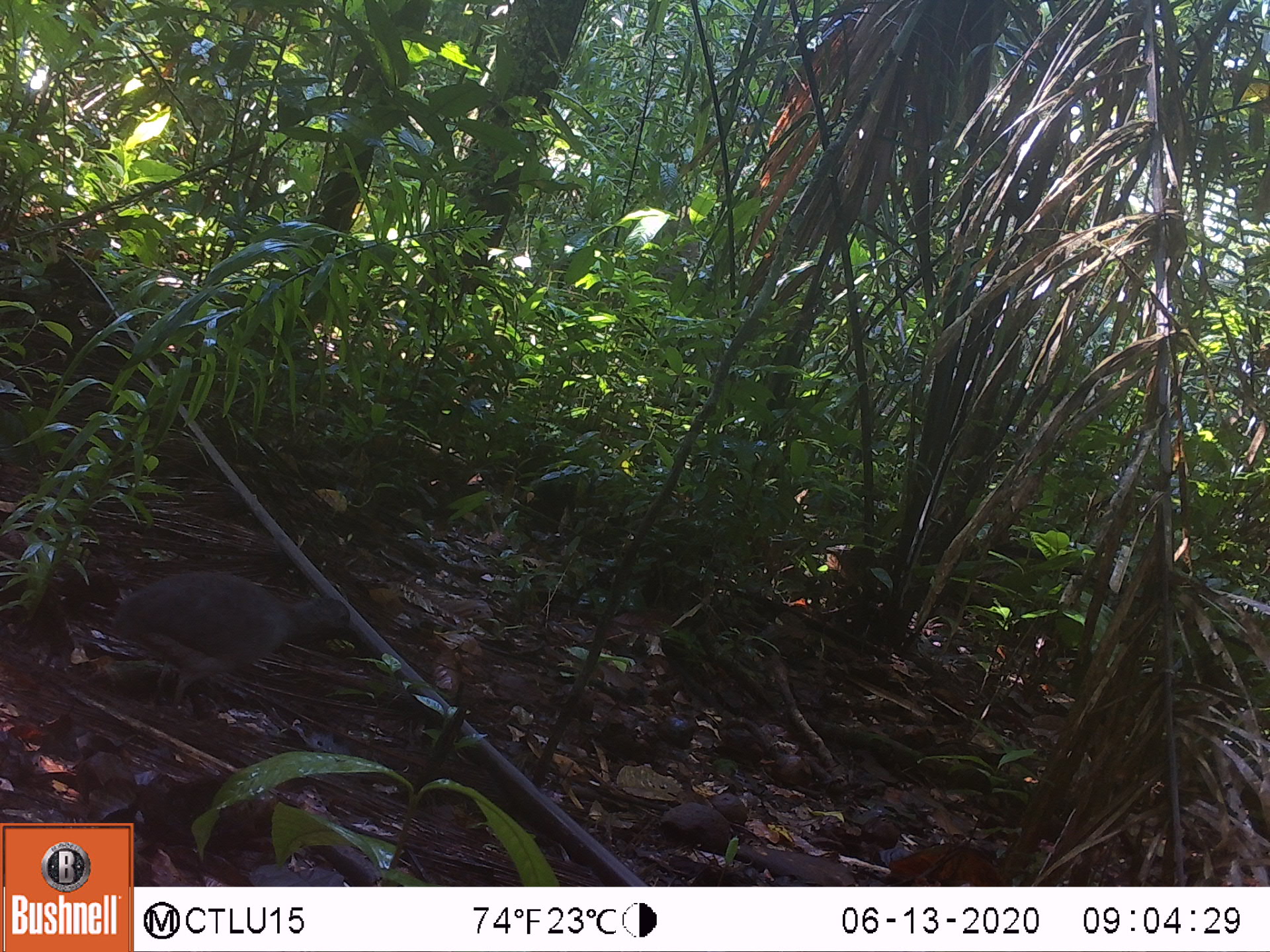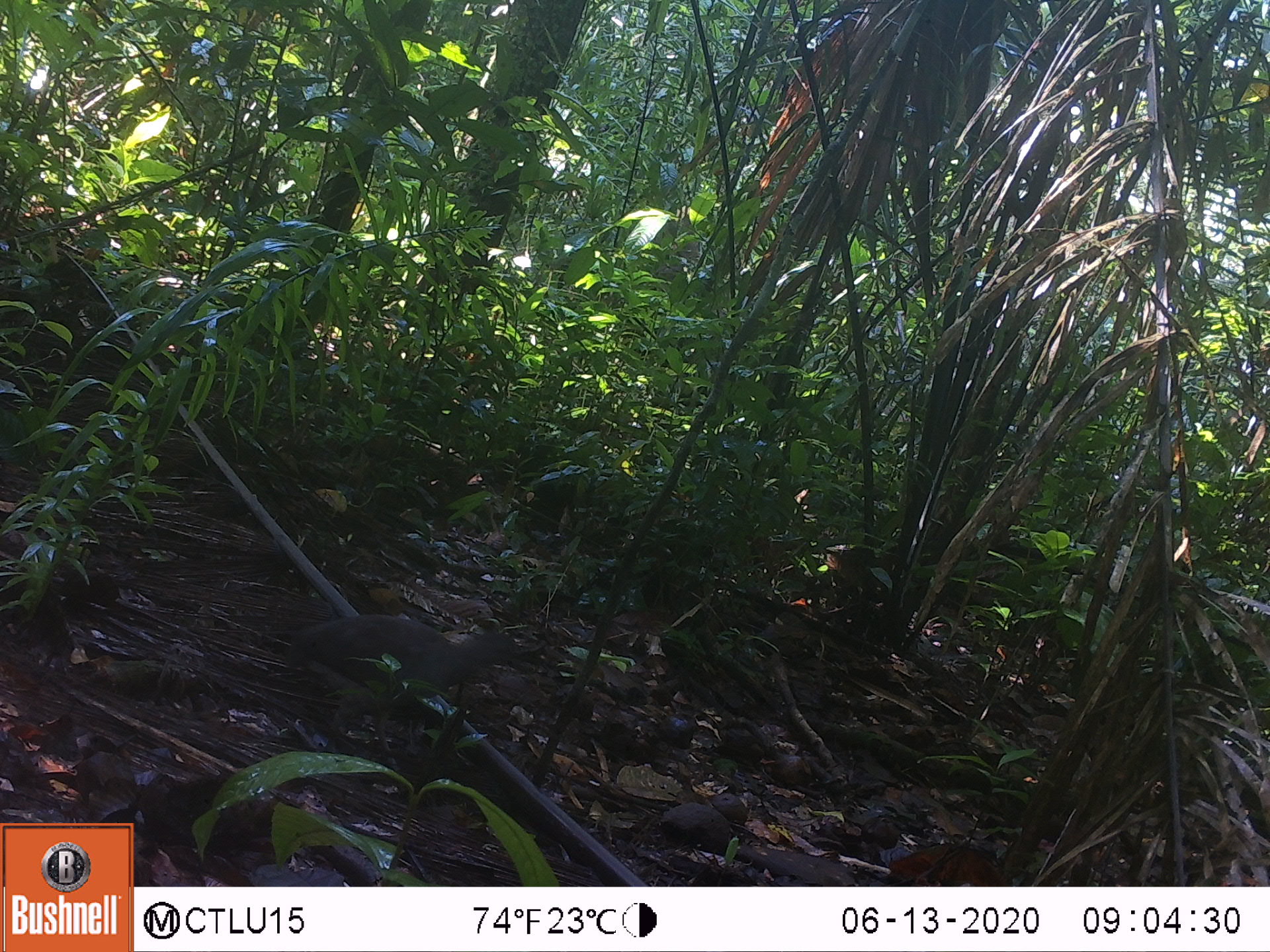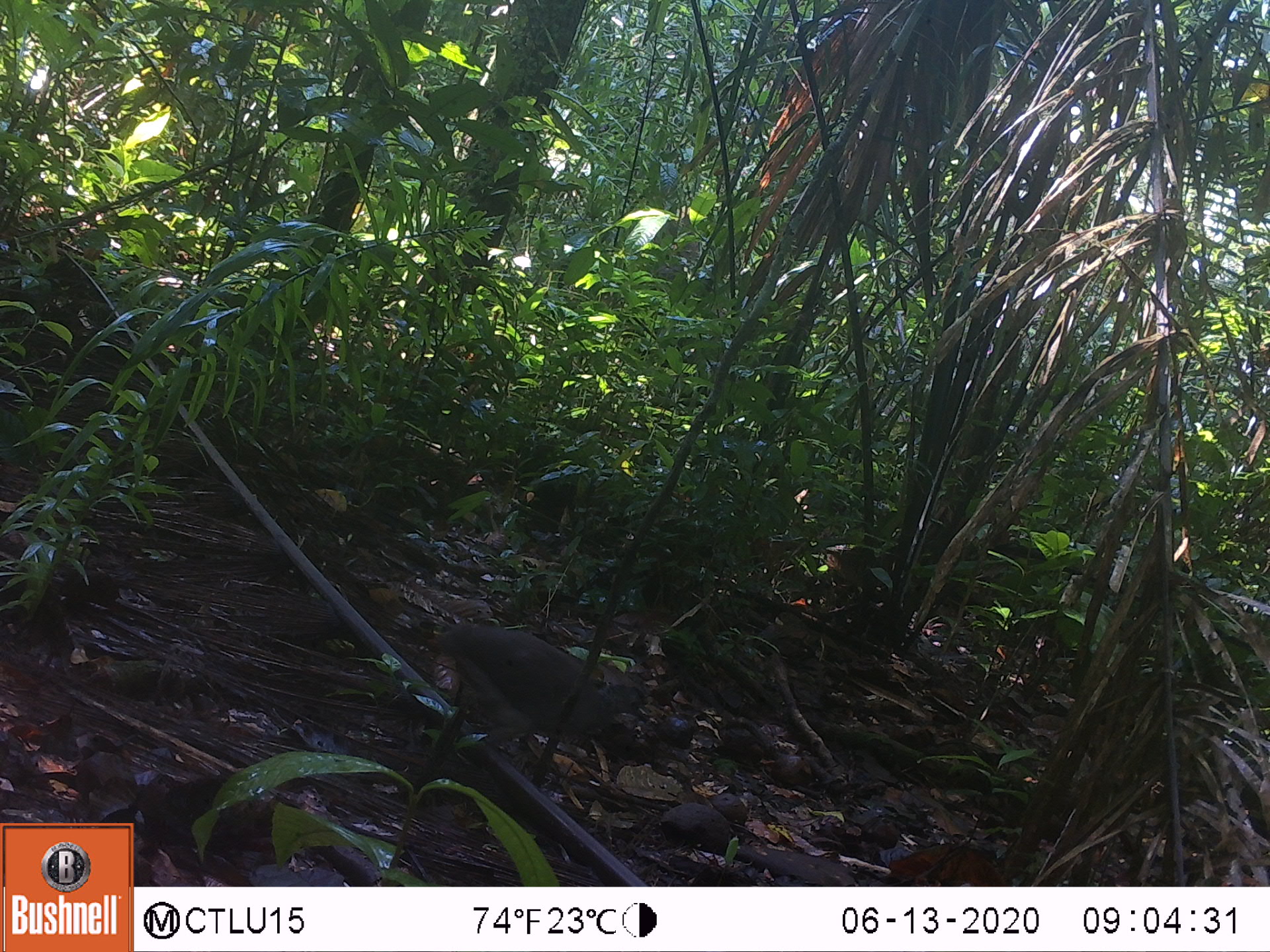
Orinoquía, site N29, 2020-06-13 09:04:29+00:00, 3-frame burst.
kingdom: Animalia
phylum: Chordata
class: Aves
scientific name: Aves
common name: bird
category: unknown bird